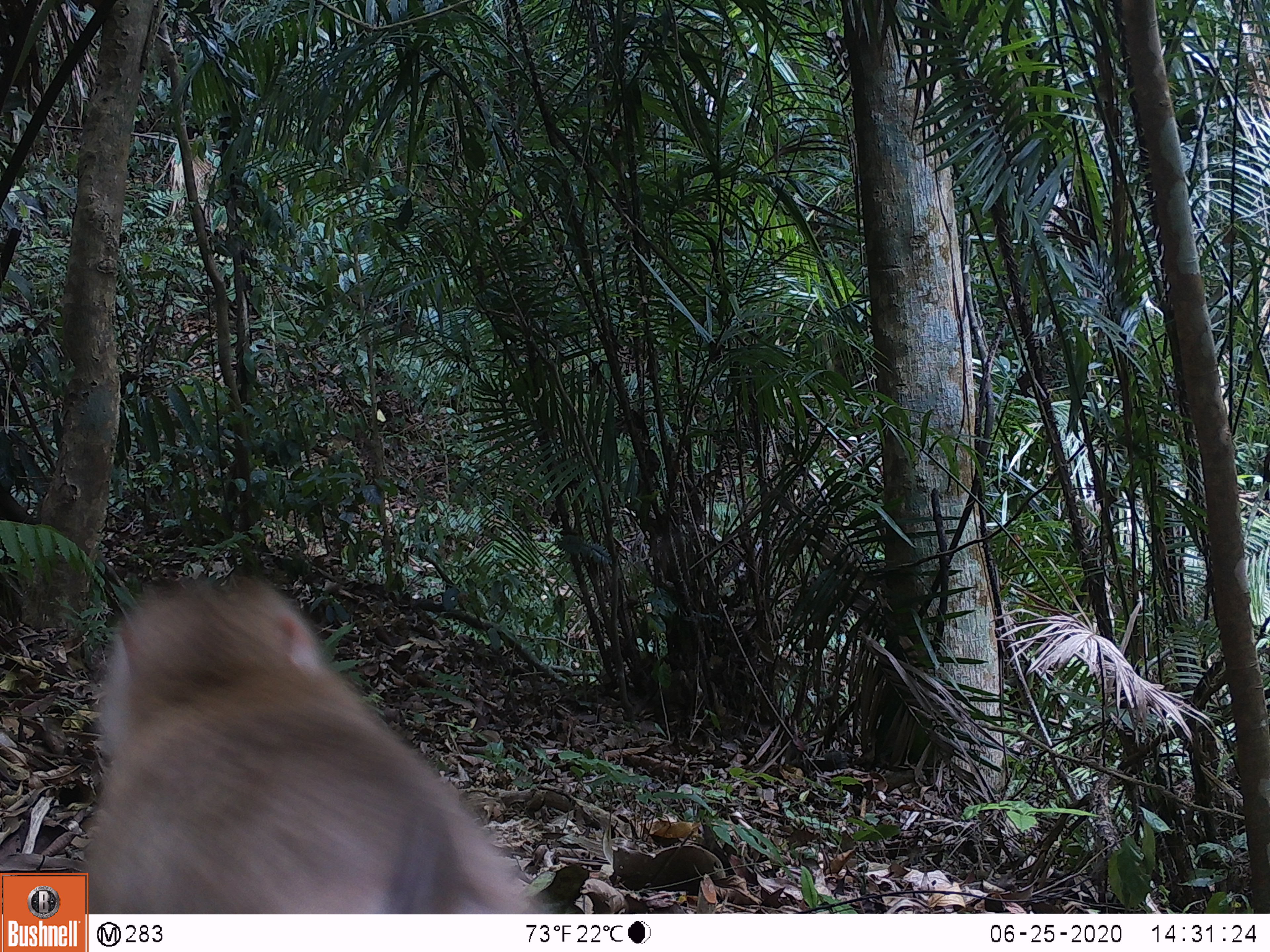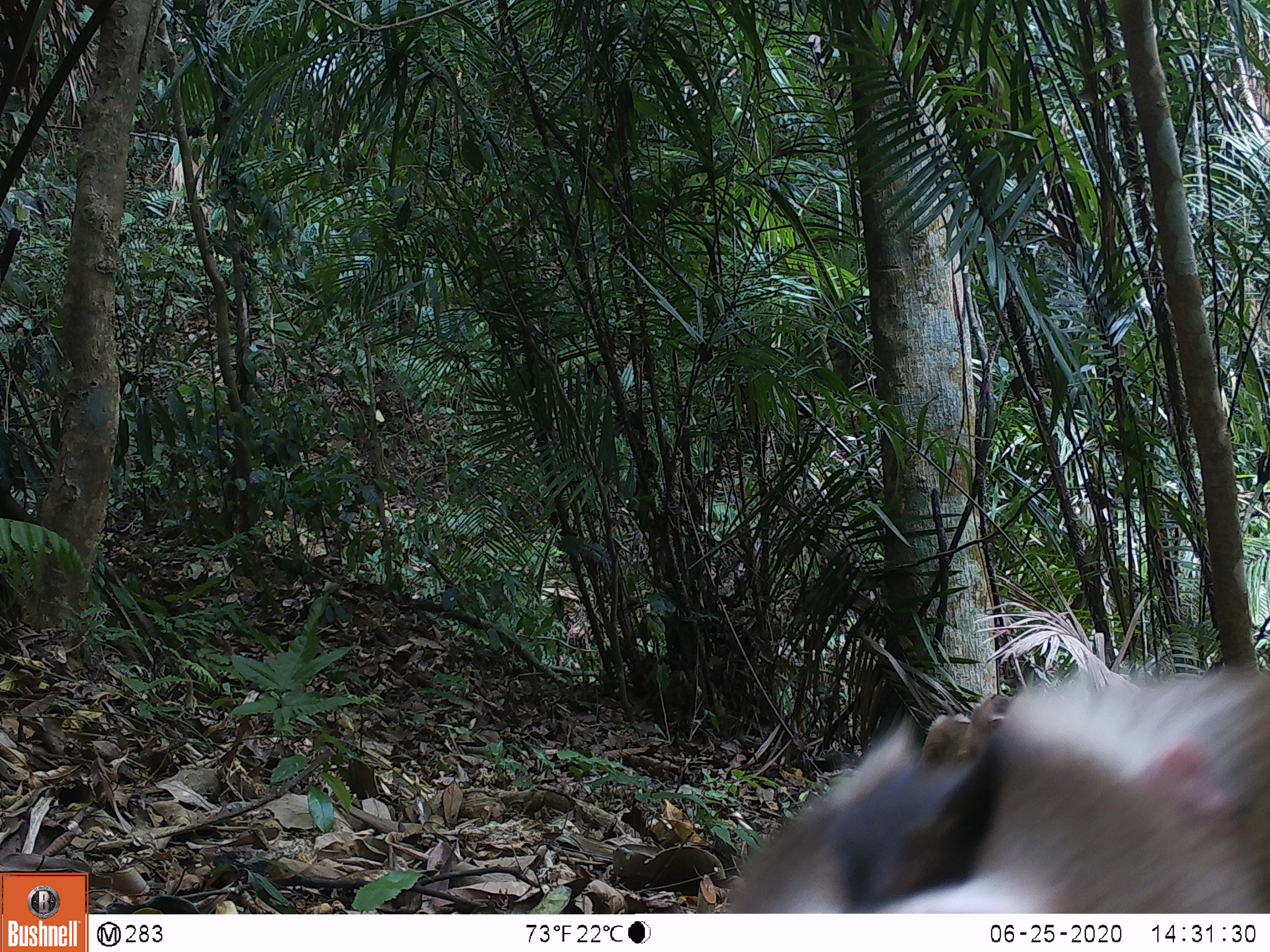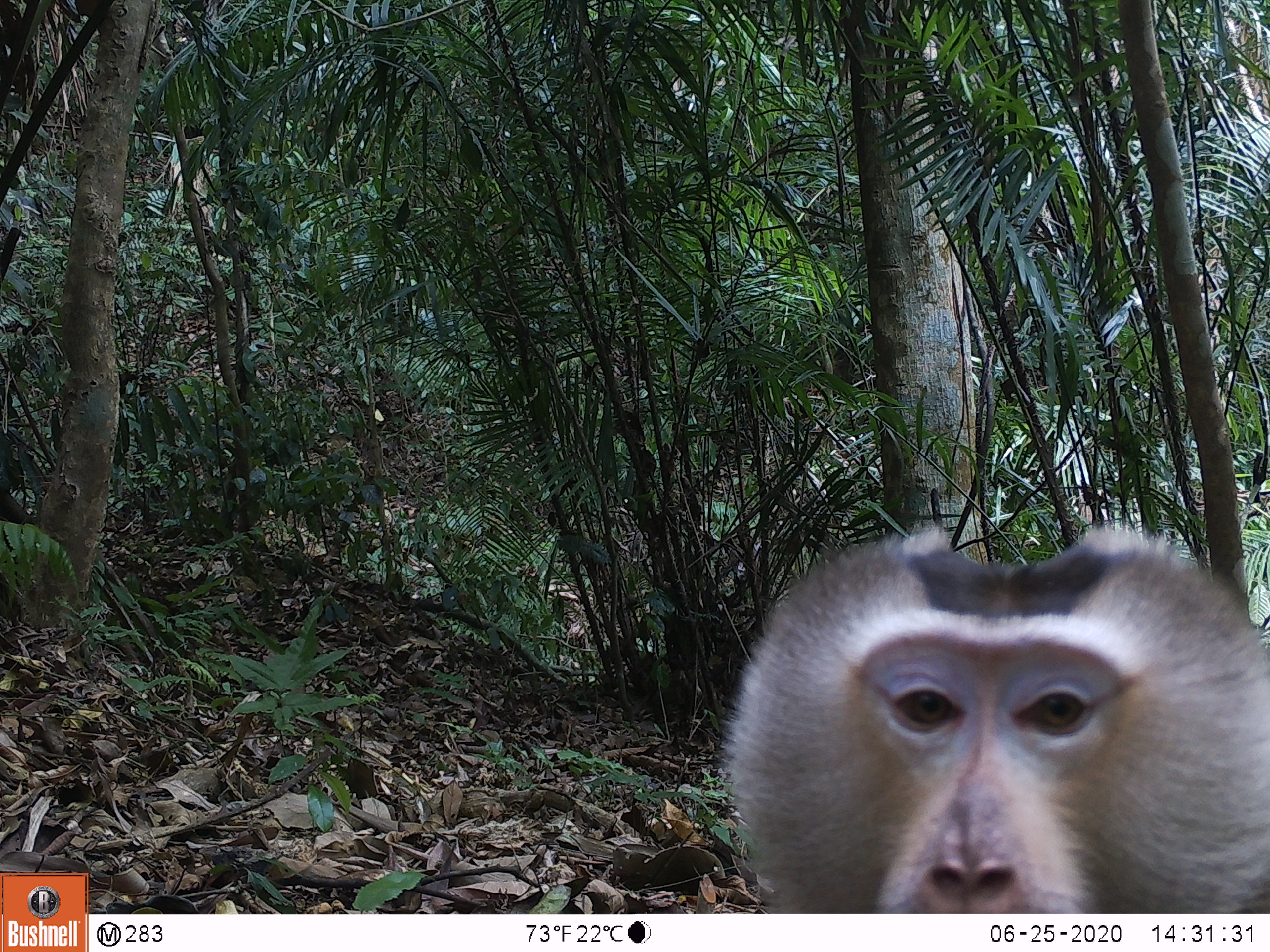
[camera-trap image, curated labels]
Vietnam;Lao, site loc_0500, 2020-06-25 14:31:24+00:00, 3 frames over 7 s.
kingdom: Animalia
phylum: Chordata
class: Mammalia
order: Primates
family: Cercopithecidae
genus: Macaca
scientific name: Macaca nemestrina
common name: pig-tailed macaque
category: pig tailed macaque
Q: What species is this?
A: Pig tailed macaque (pig-tailed macaque) (Macaca nemestrina).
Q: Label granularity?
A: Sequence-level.